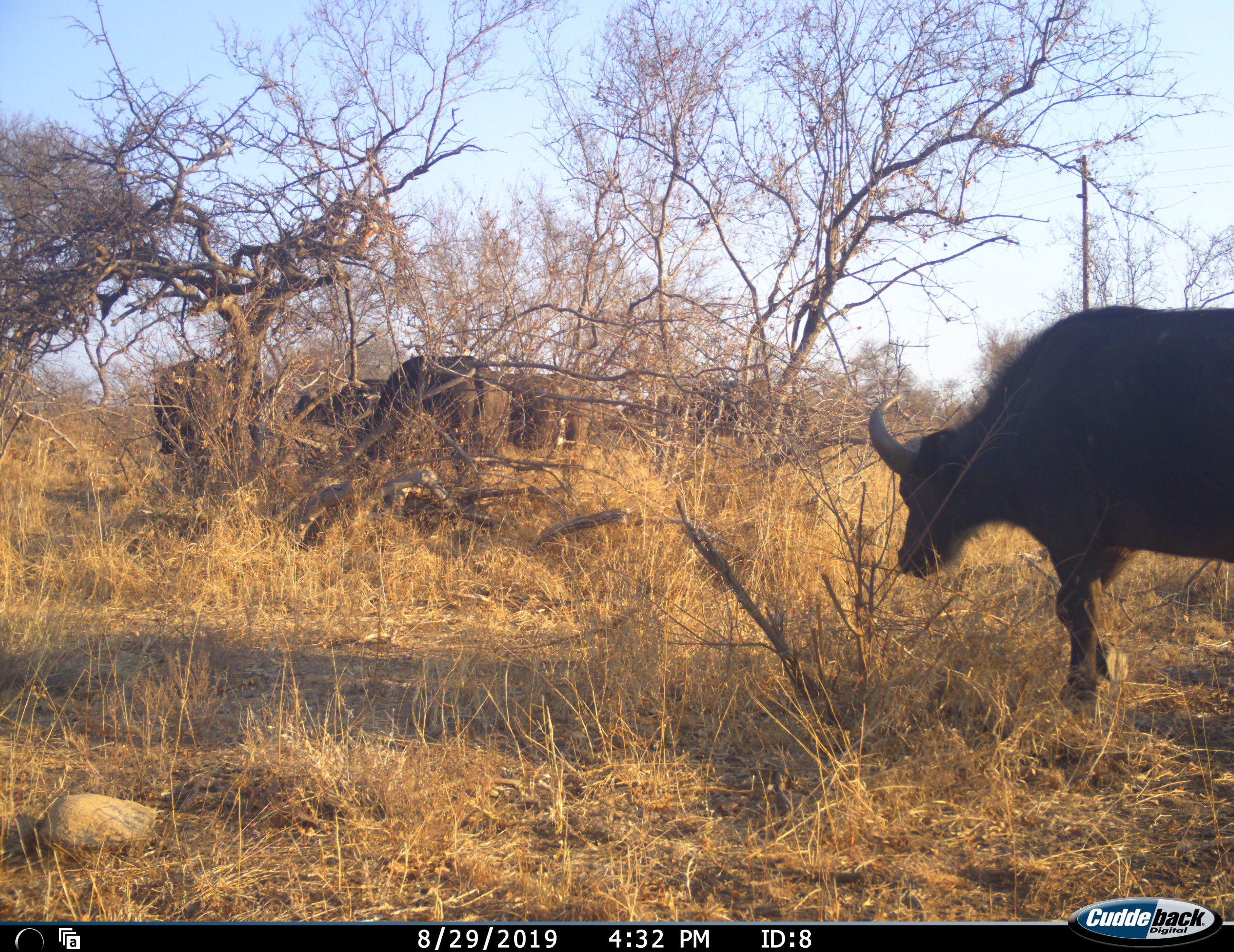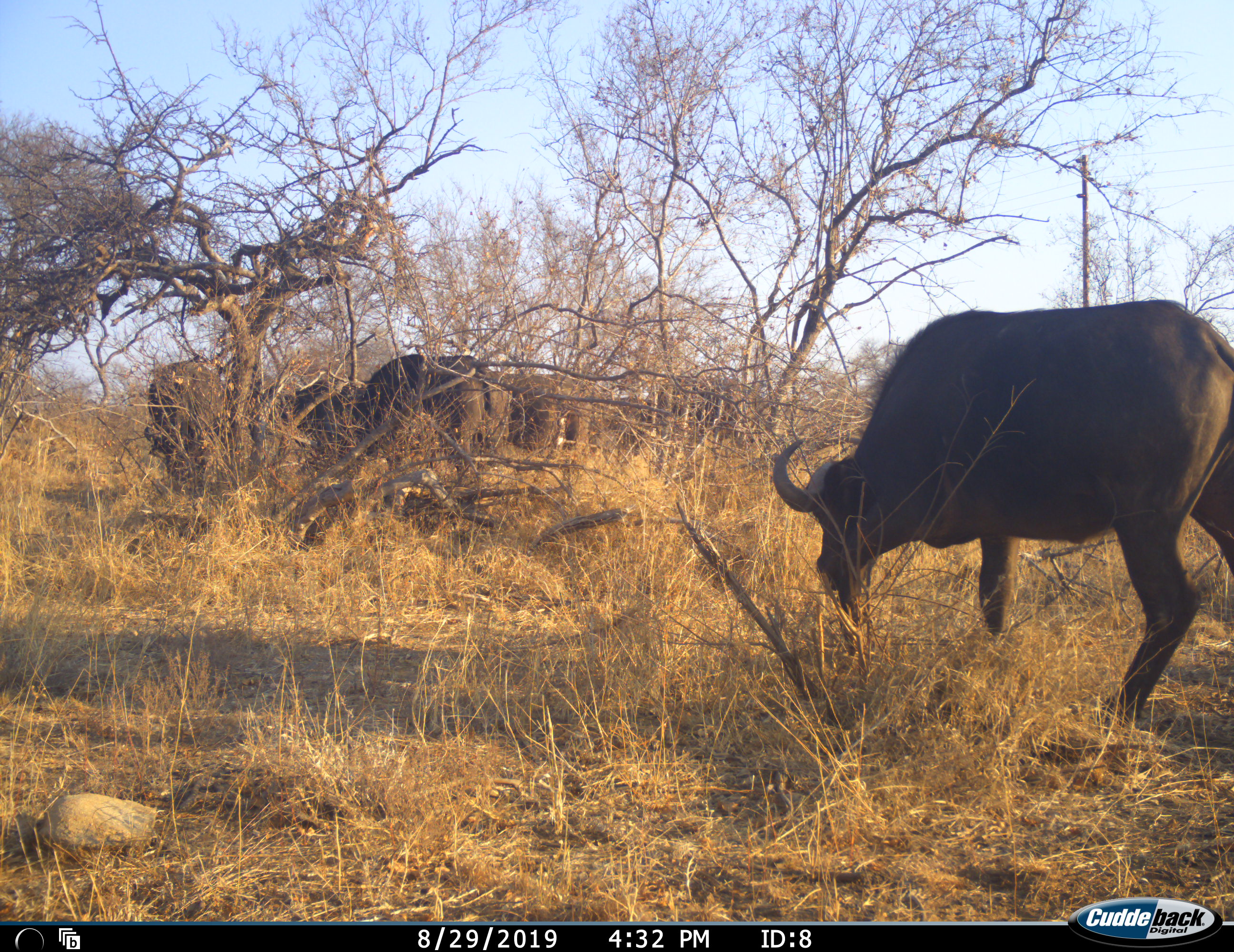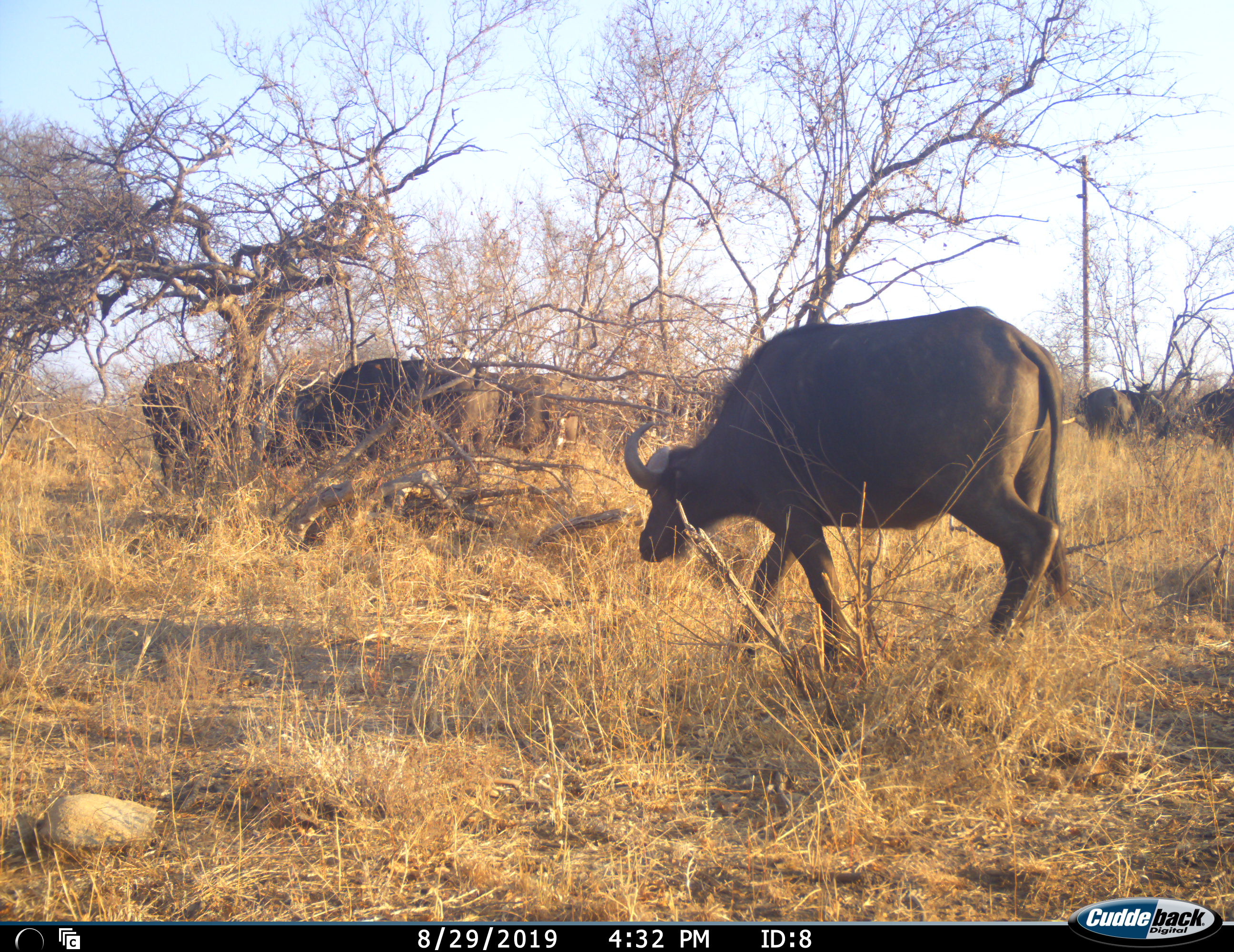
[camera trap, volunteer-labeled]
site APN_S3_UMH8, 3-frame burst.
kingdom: Animalia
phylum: Chordata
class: Mammalia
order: Artiodactyla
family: Bovidae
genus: Syncerus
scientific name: Syncerus caffer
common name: african buffalo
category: buffalo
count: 10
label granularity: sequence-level